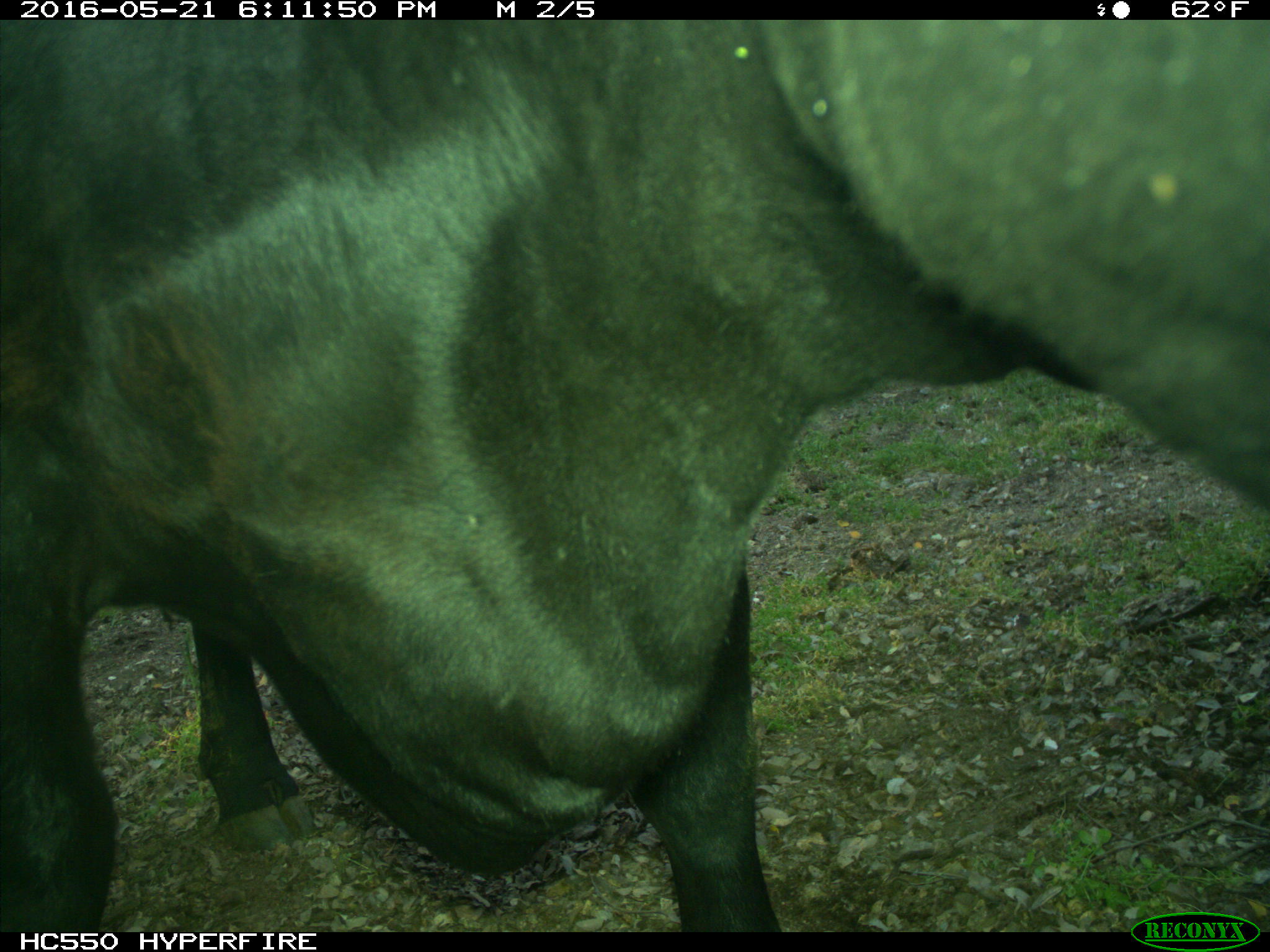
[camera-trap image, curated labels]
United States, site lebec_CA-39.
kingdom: Animalia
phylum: Chordata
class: Mammalia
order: Artiodactyla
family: Bovidae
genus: Bos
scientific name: Bos taurus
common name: domestic cow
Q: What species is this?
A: Bos taurus (domestic cow).